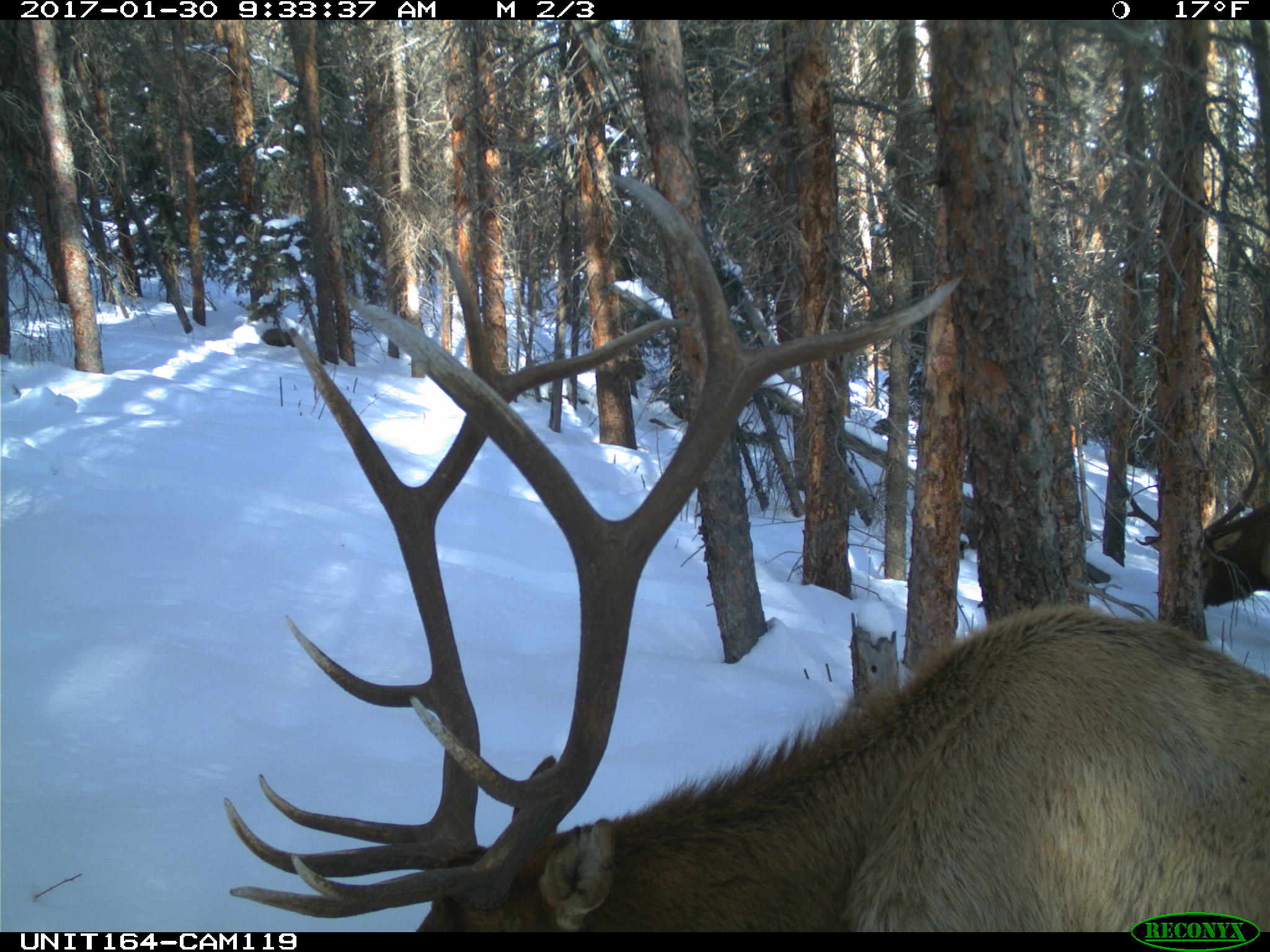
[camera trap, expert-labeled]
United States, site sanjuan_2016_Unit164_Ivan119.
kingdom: Animalia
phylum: Chordata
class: Mammalia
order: Artiodactyla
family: Cervidae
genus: Cervus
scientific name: Cervus elaphus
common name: red deer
Cervus elaphus (red deer).